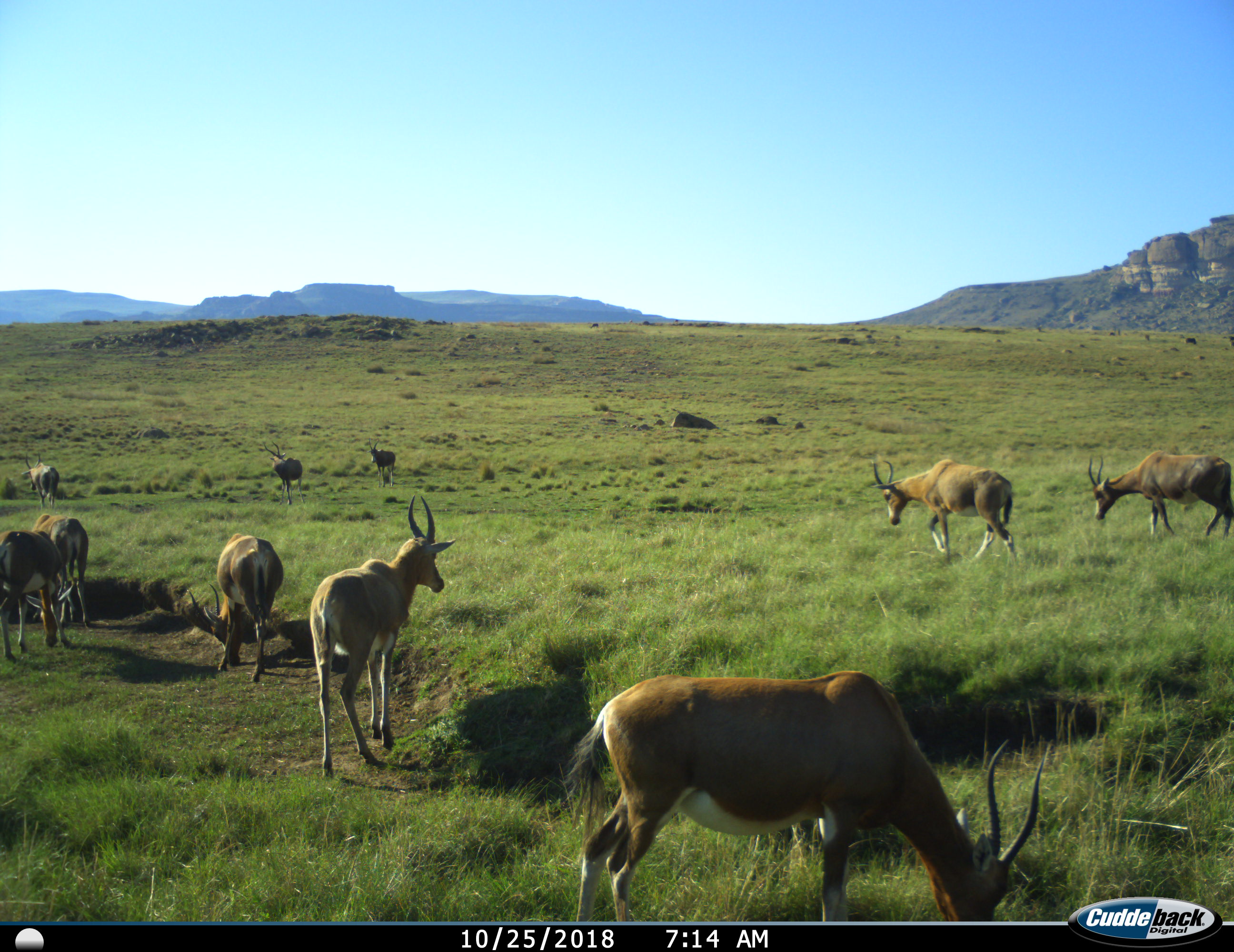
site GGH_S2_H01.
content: unidentified animal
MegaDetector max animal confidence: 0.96